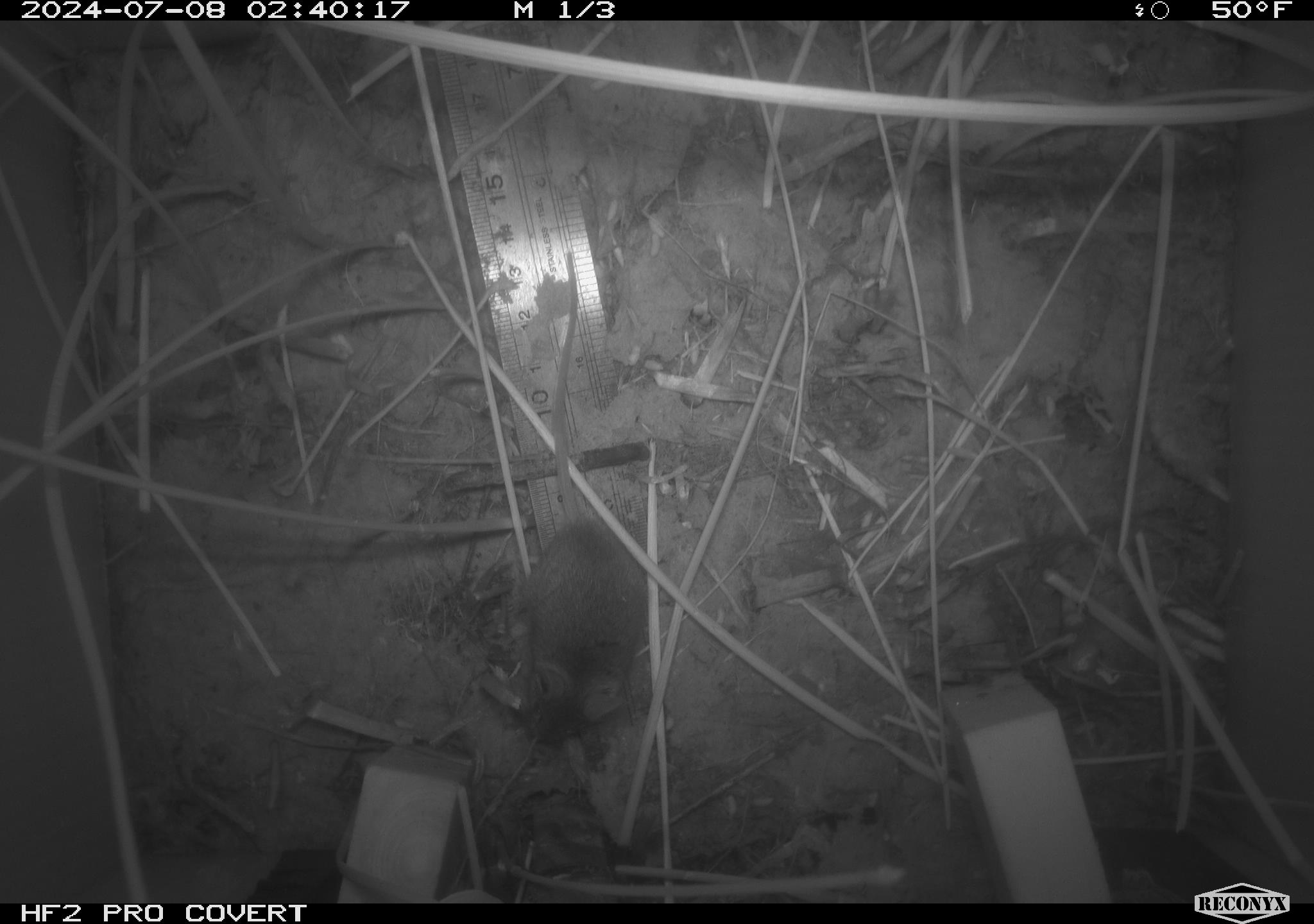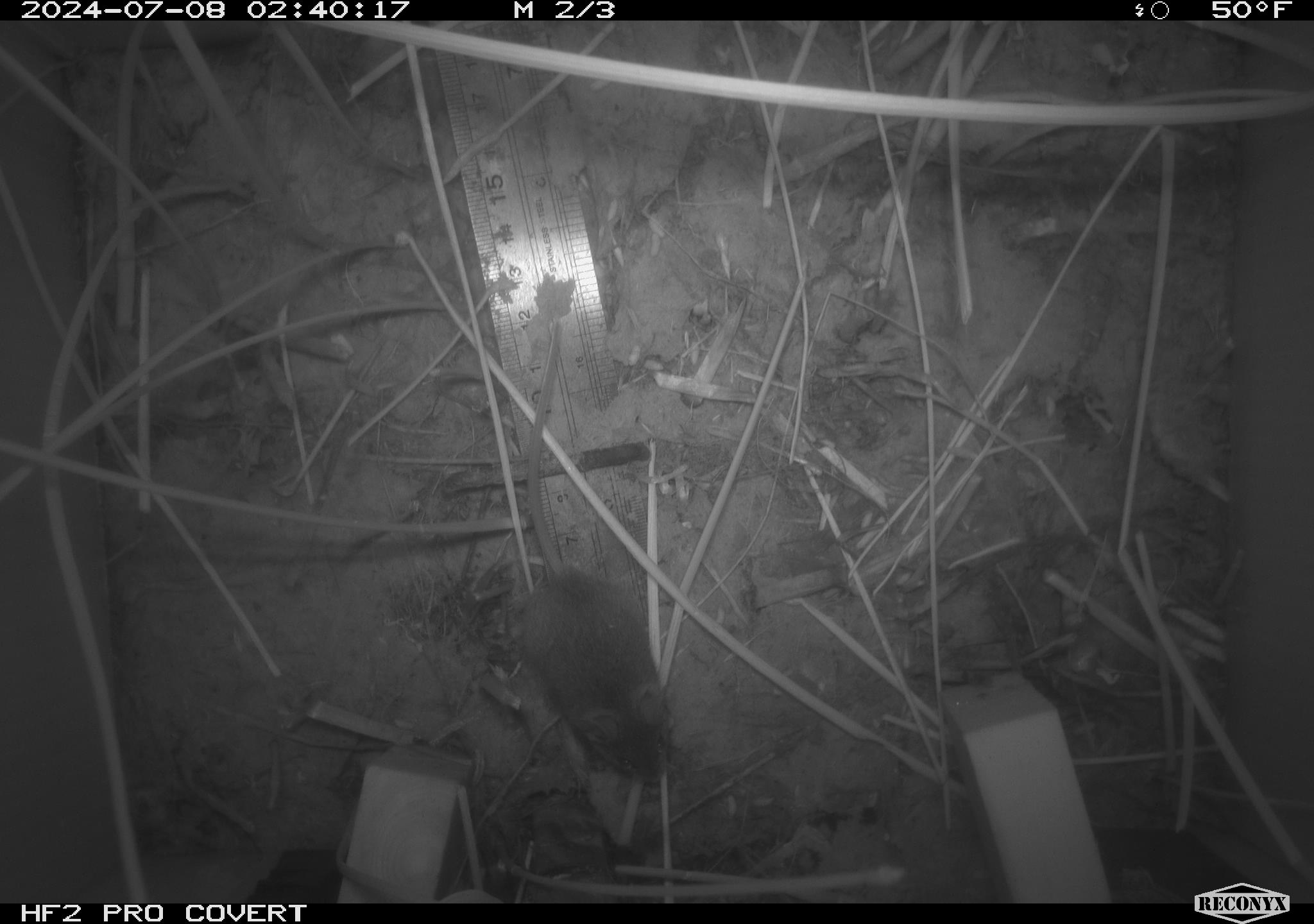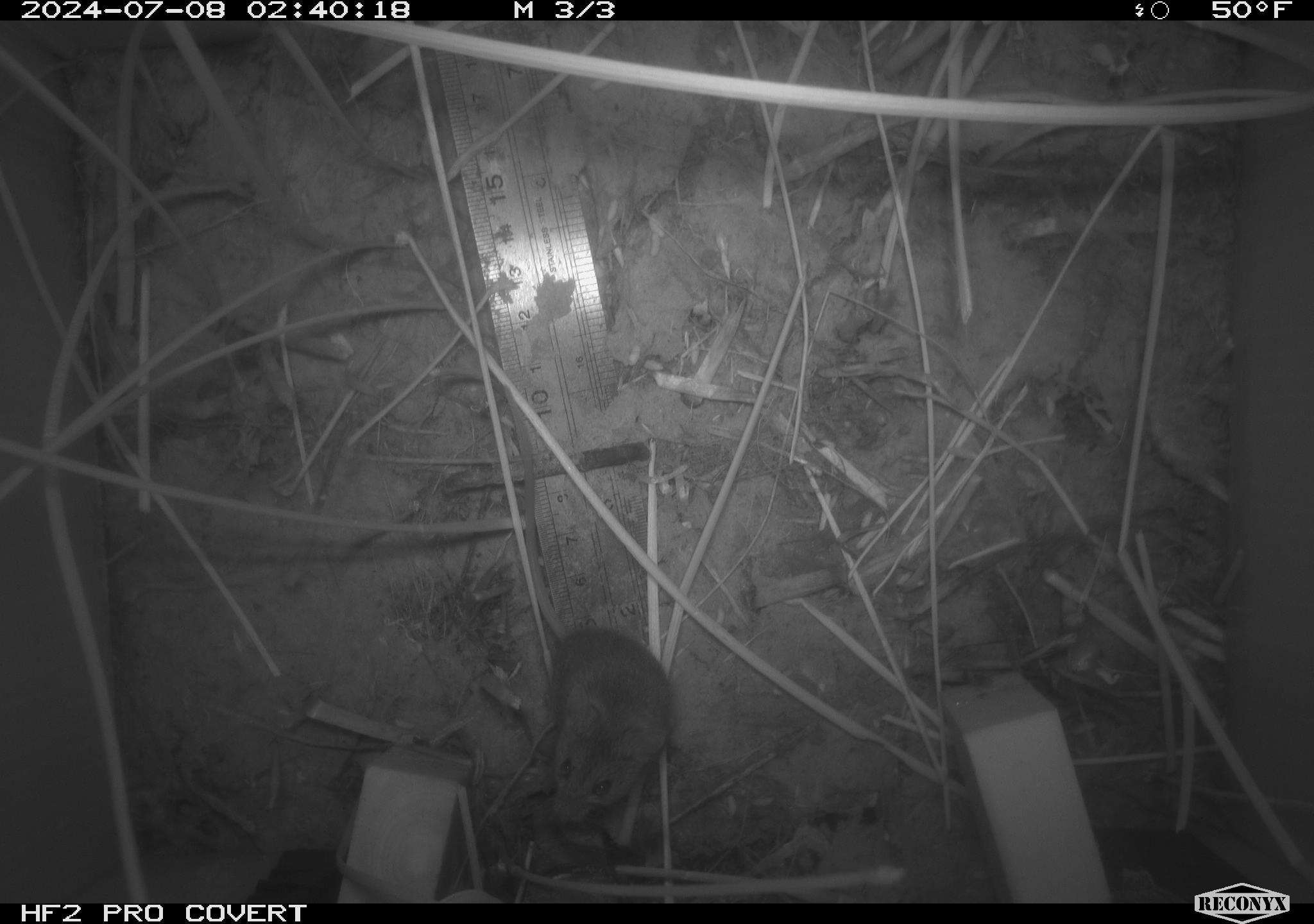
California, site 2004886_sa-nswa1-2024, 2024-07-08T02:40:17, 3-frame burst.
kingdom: Animalia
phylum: Chordata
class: Mammalia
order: Rodentia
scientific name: Rodentia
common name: rodent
Rodent (Rodentia).